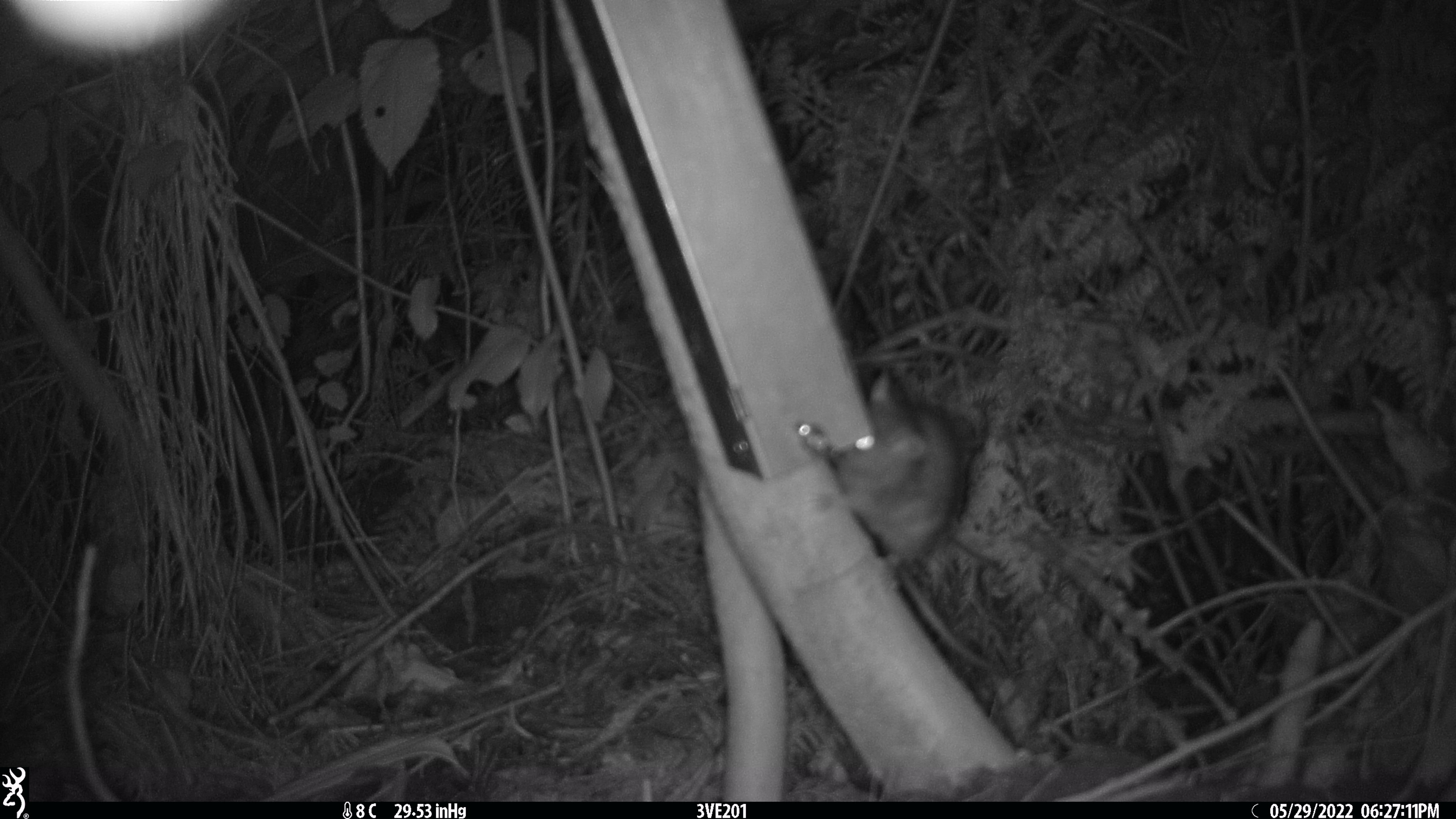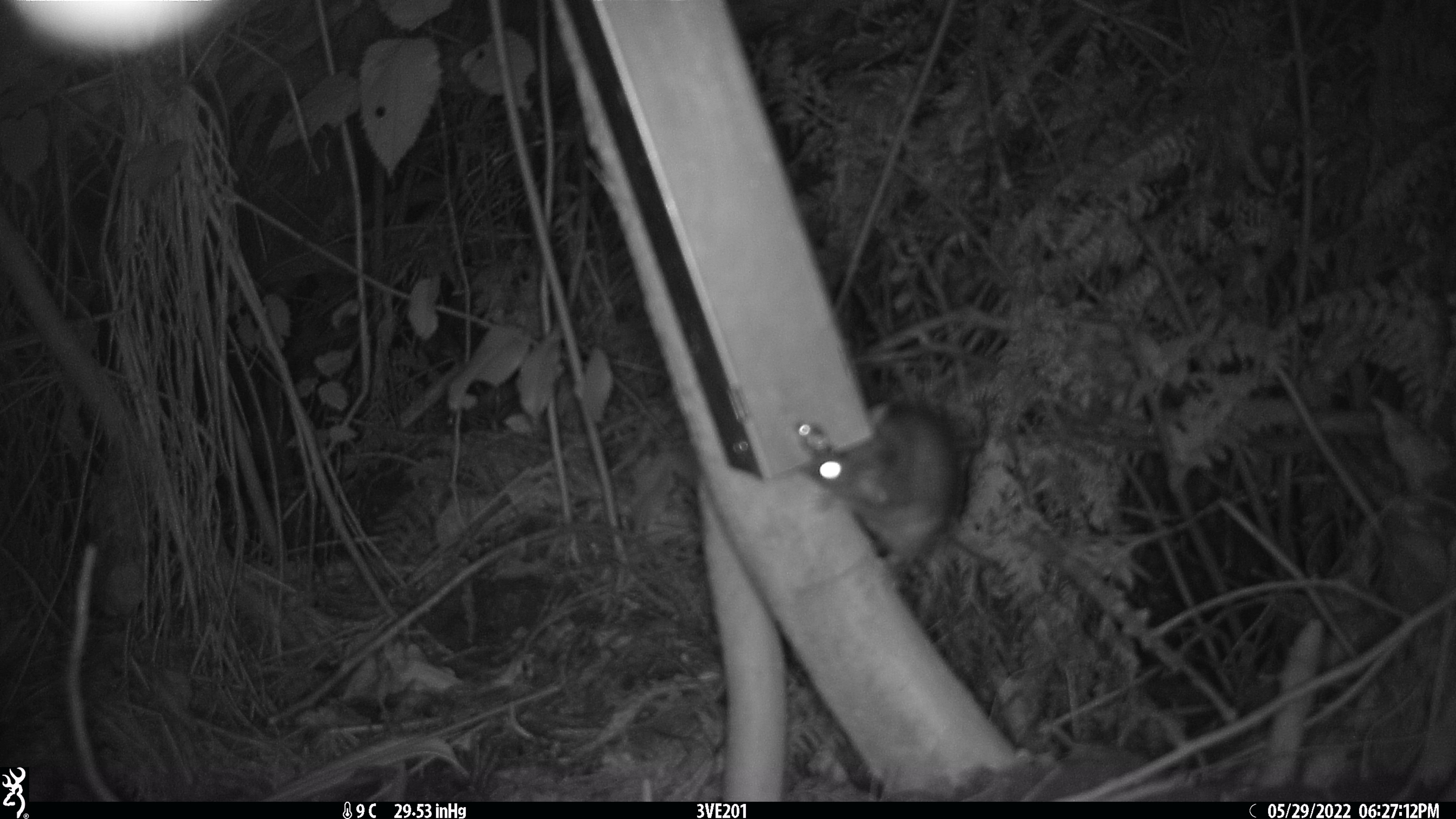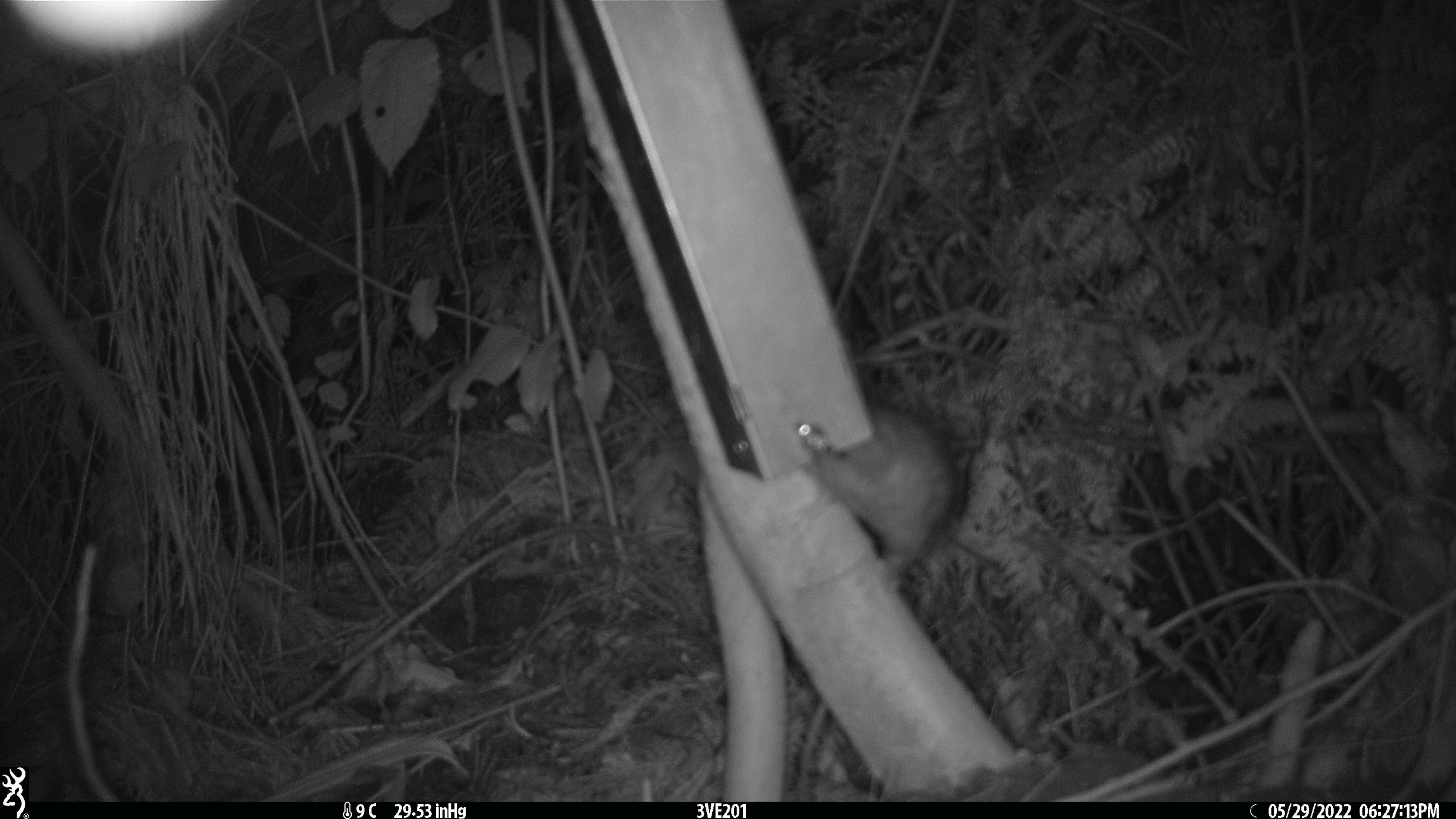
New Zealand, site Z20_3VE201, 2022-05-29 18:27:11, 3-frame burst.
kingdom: Animalia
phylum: Chordata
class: Mammalia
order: Rodentia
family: Muridae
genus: Rattus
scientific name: Rattus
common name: rat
Rat (Rattus).